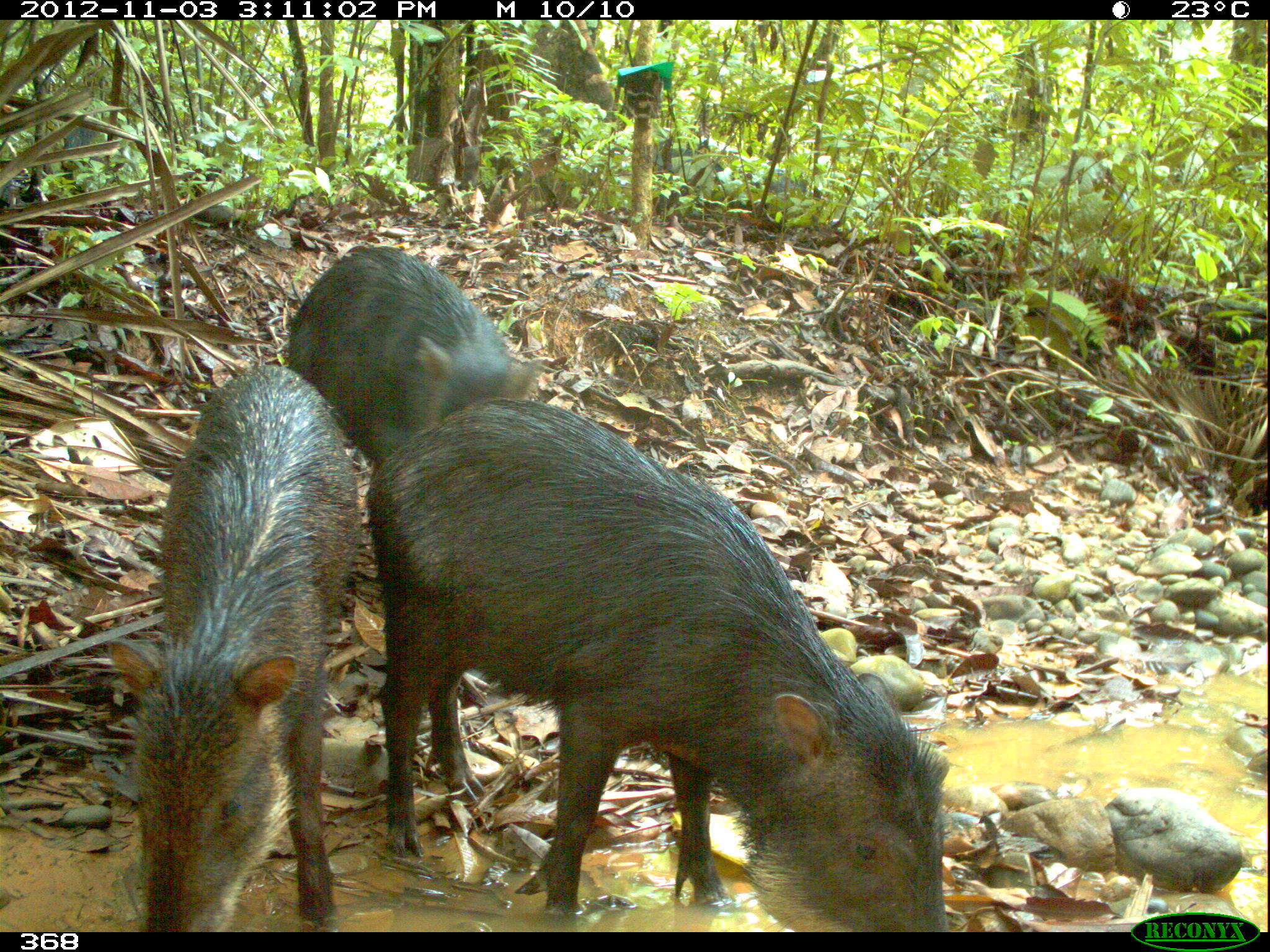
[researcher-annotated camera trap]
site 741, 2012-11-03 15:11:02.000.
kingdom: Animalia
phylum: Chordata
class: Mammalia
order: Artiodactyla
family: Tayassuidae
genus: Tayassu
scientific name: Tayassu pecari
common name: white-lipped peccary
Tayassu pecari (white-lipped peccary).